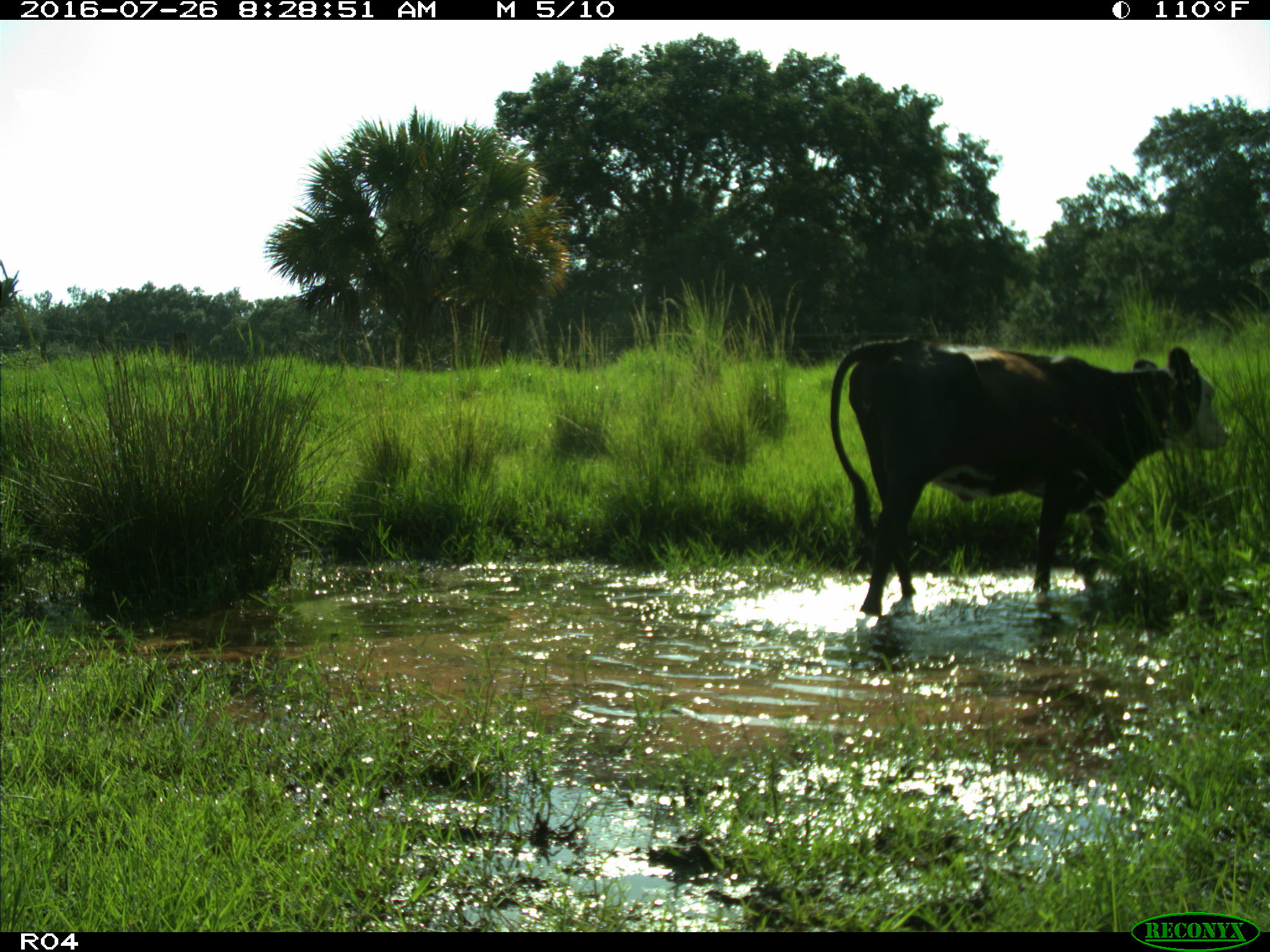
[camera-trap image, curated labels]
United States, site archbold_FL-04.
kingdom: Animalia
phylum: Chordata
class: Mammalia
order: Artiodactyla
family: Bovidae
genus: Bos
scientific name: Bos taurus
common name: domestic cow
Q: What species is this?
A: Bos taurus (domestic cow).